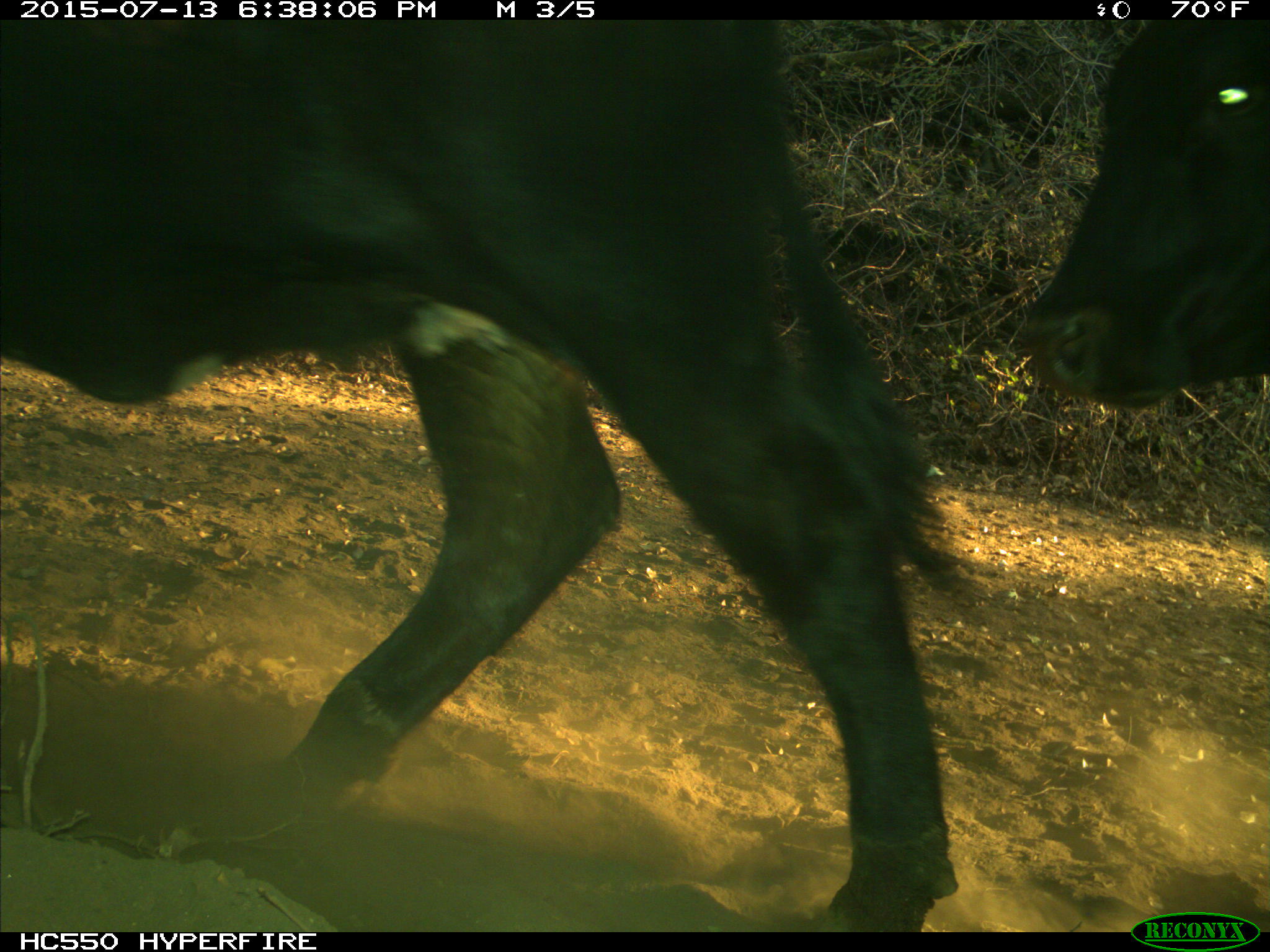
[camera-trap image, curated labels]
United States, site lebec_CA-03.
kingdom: Animalia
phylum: Chordata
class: Mammalia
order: Artiodactyla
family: Bovidae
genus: Bos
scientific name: Bos taurus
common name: domestic cow